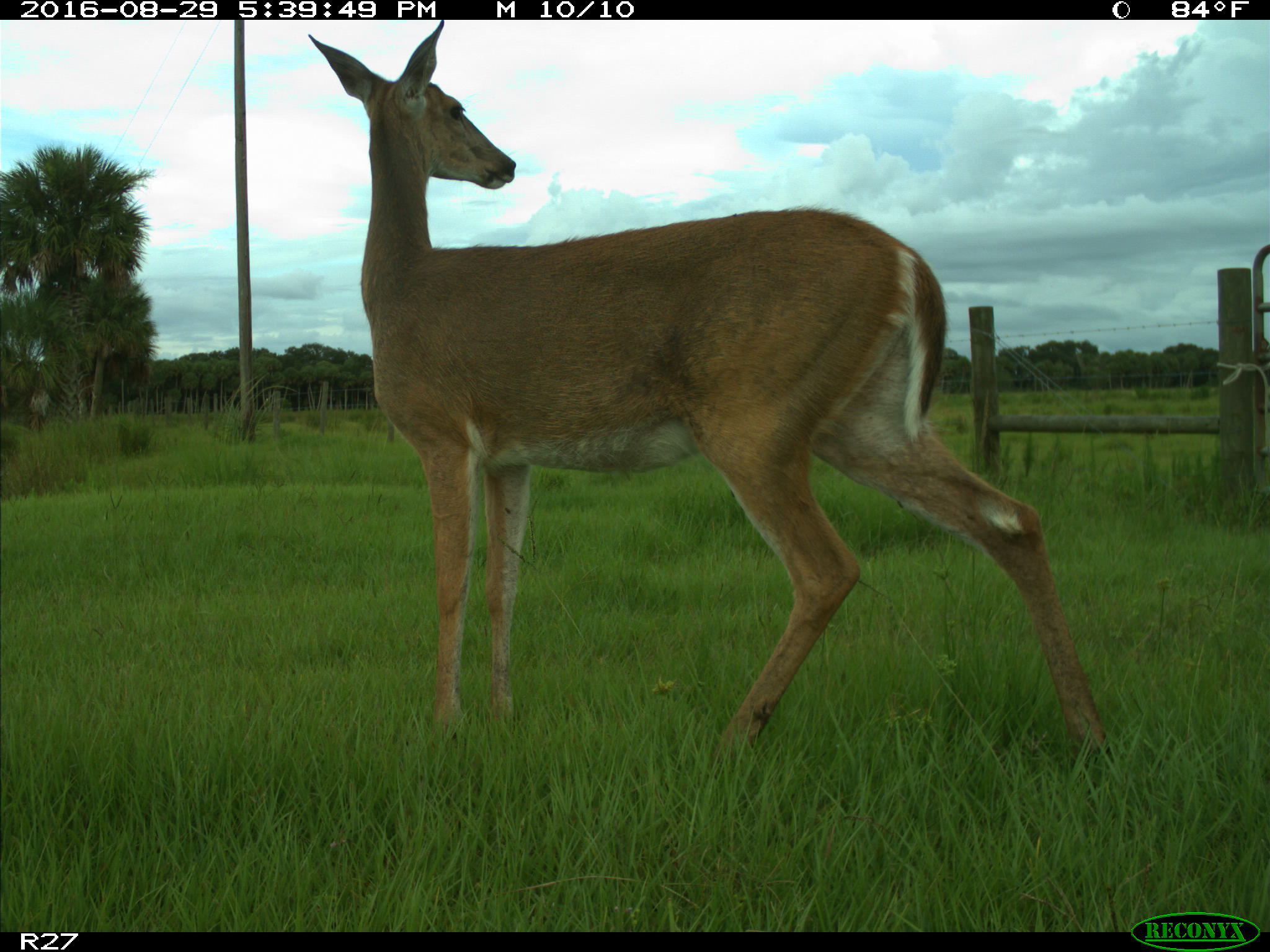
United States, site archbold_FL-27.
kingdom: Animalia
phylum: Chordata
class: Mammalia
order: Artiodactyla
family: Cervidae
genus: Odocoileus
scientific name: Odocoileus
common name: deer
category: unidentified deer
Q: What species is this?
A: Unidentified deer (deer) (Odocoileus).